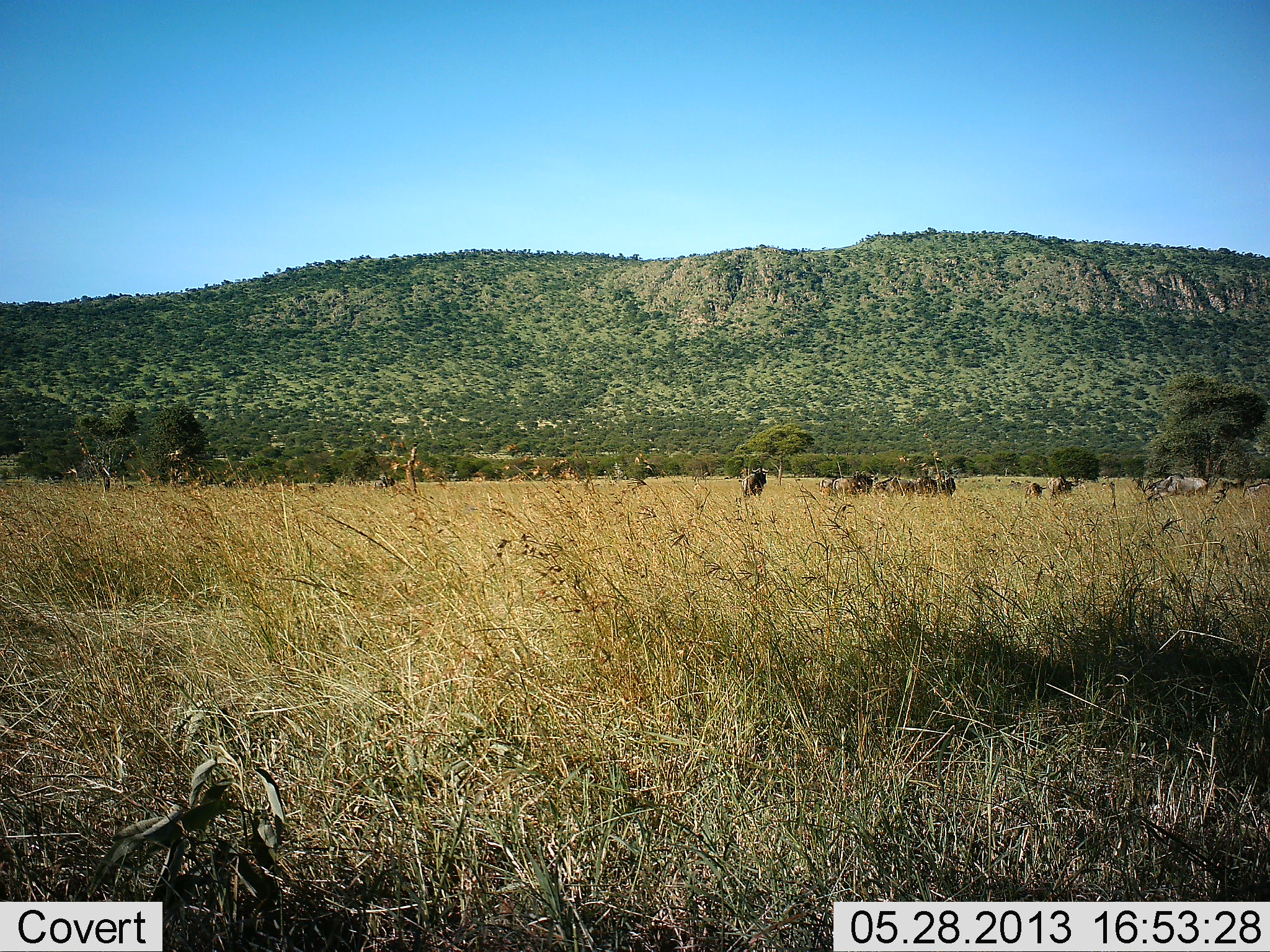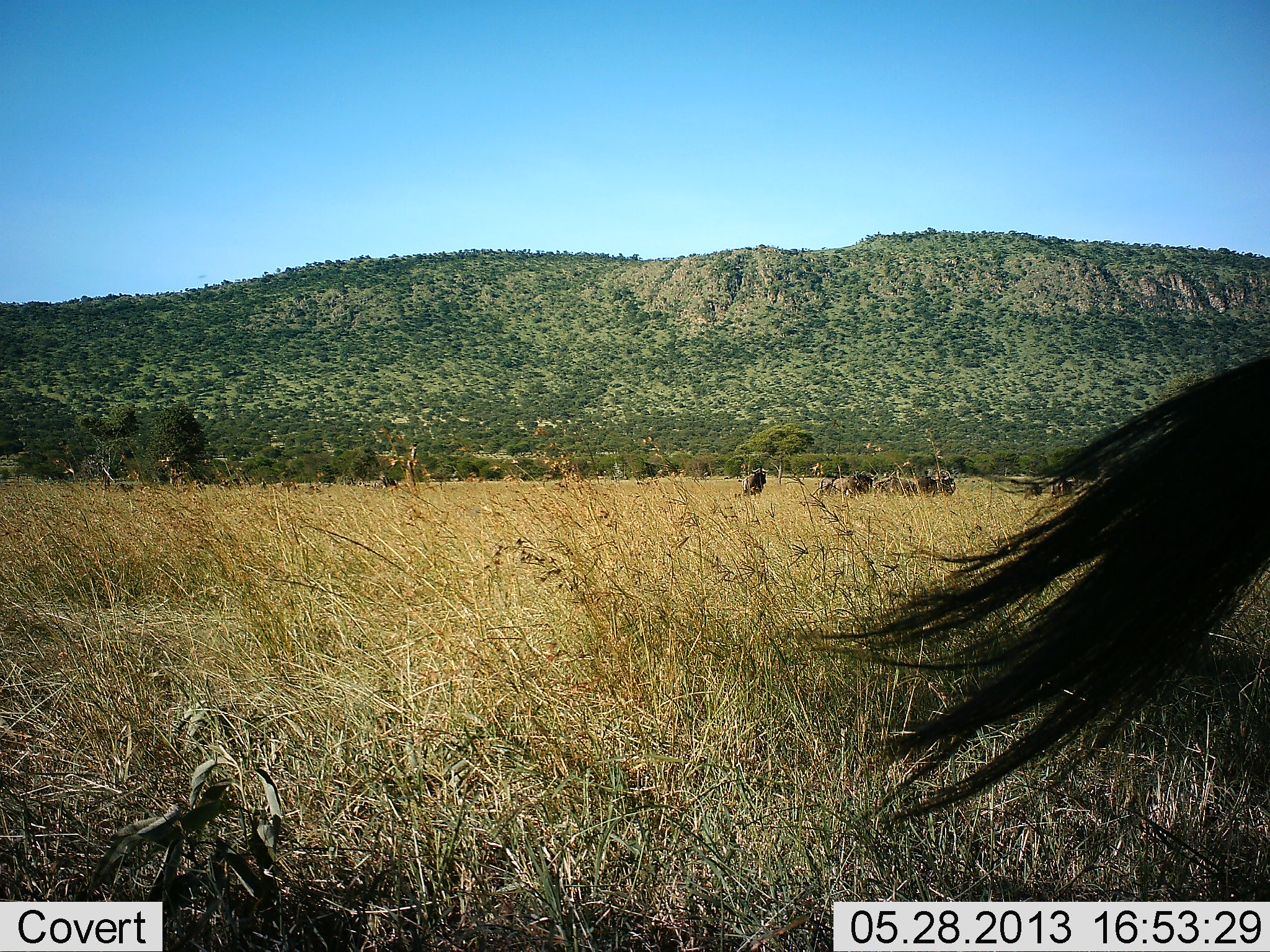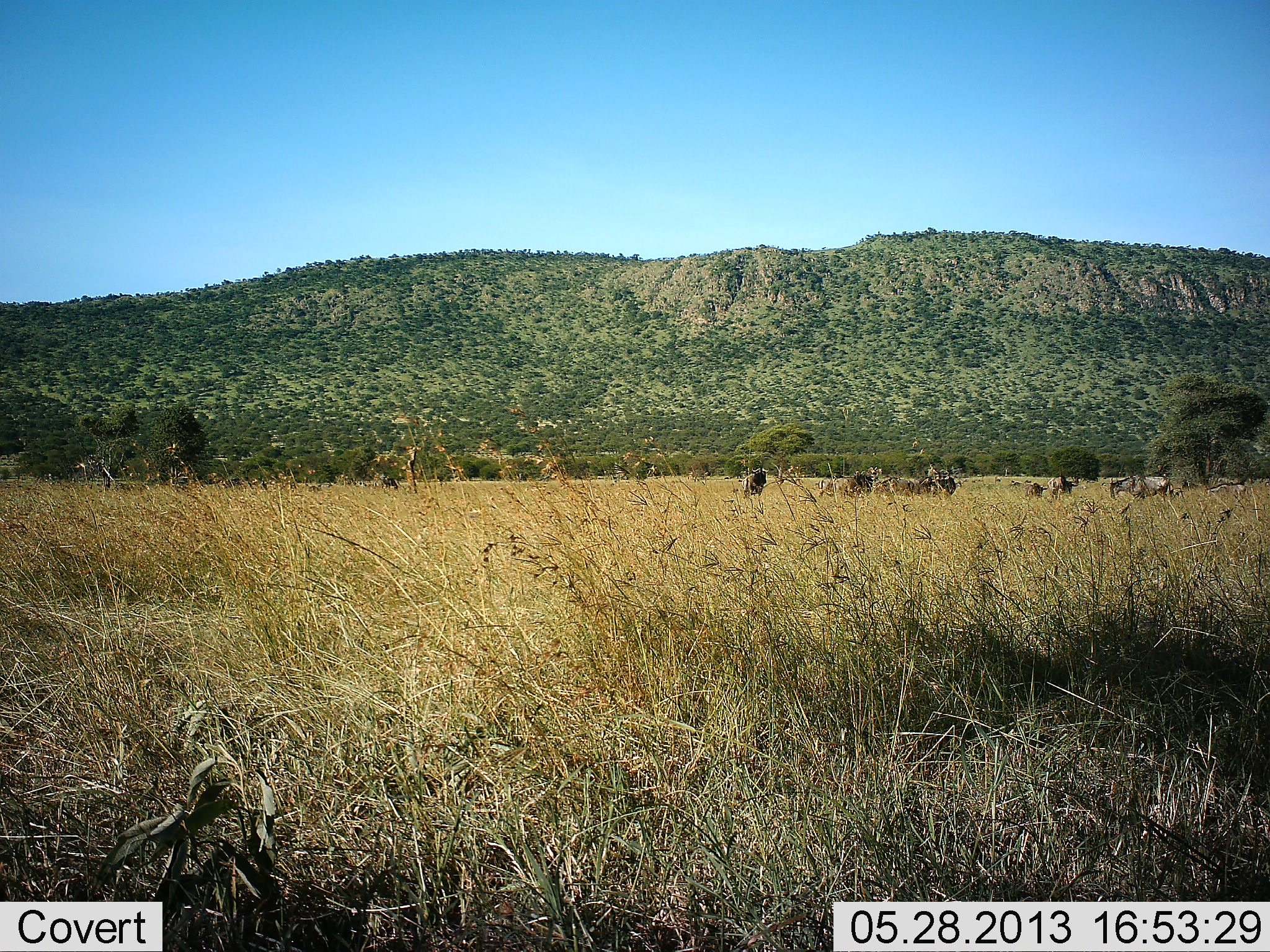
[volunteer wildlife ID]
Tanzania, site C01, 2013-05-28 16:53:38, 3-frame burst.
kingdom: Animalia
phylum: Chordata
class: Mammalia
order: Artiodactyla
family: Bovidae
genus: Connochaetes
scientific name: Connochaetes taurinus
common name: blue wildebeest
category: wildebeest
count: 8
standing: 80%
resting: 0%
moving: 50%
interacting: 0%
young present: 0%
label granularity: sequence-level